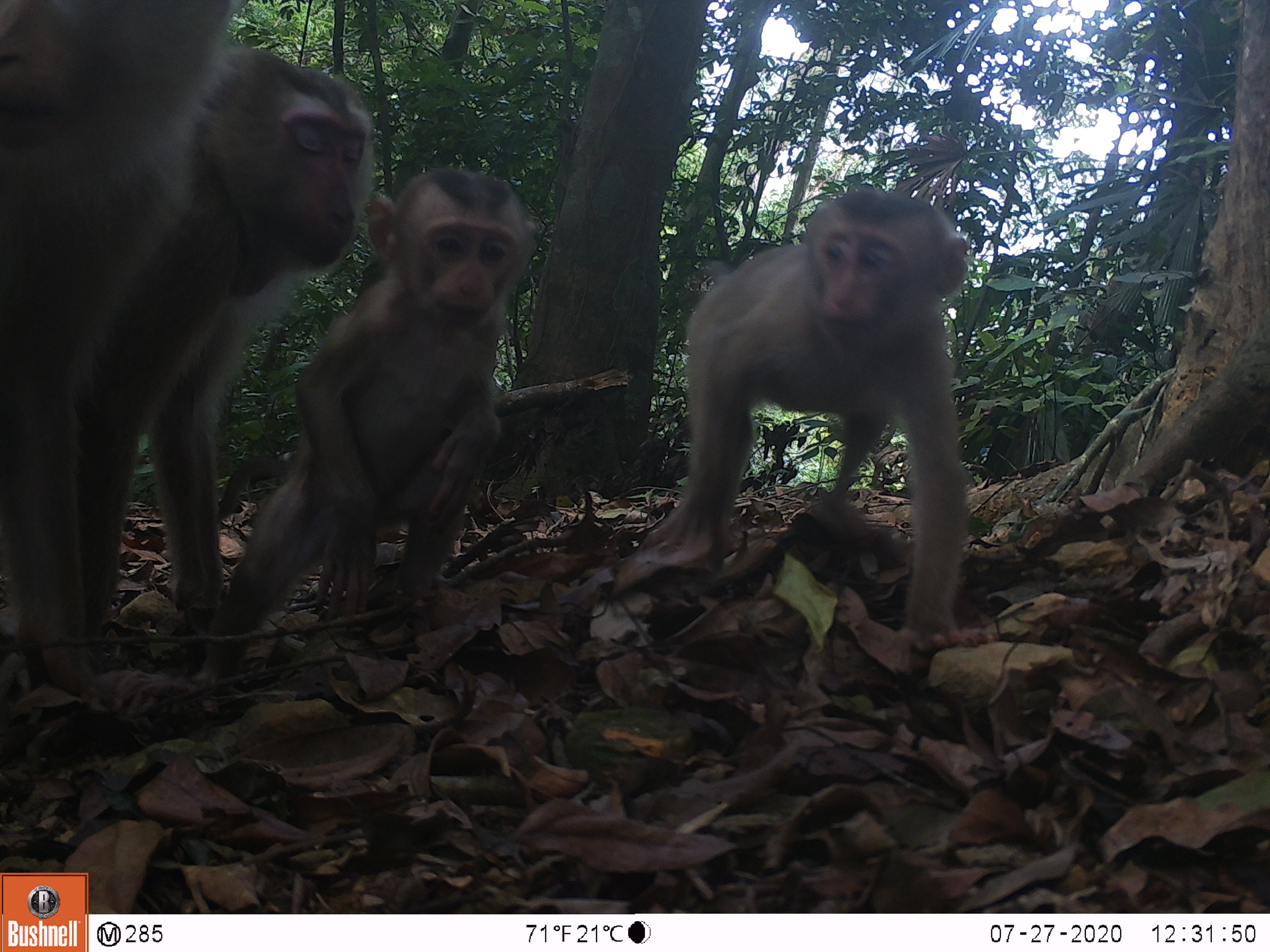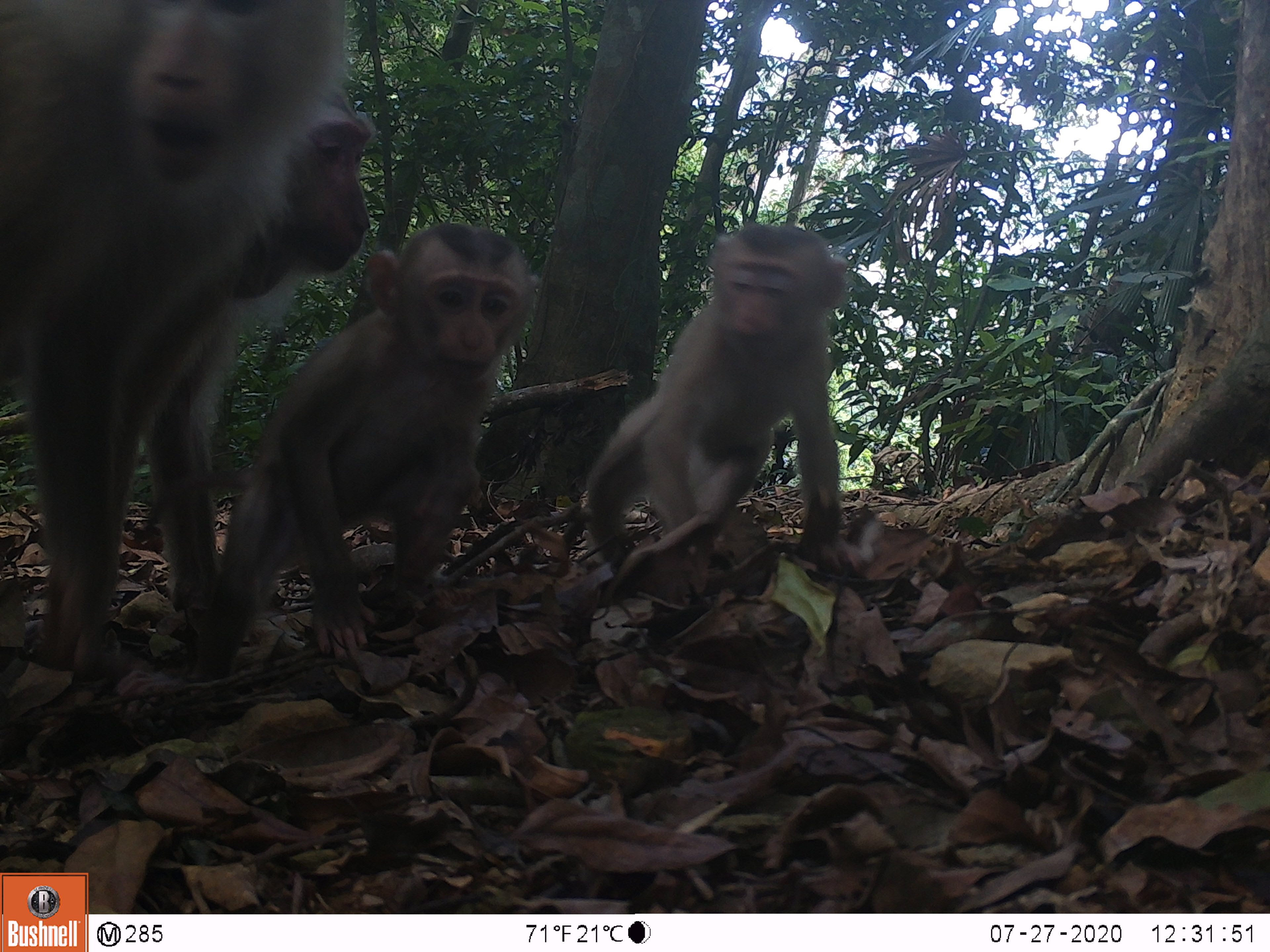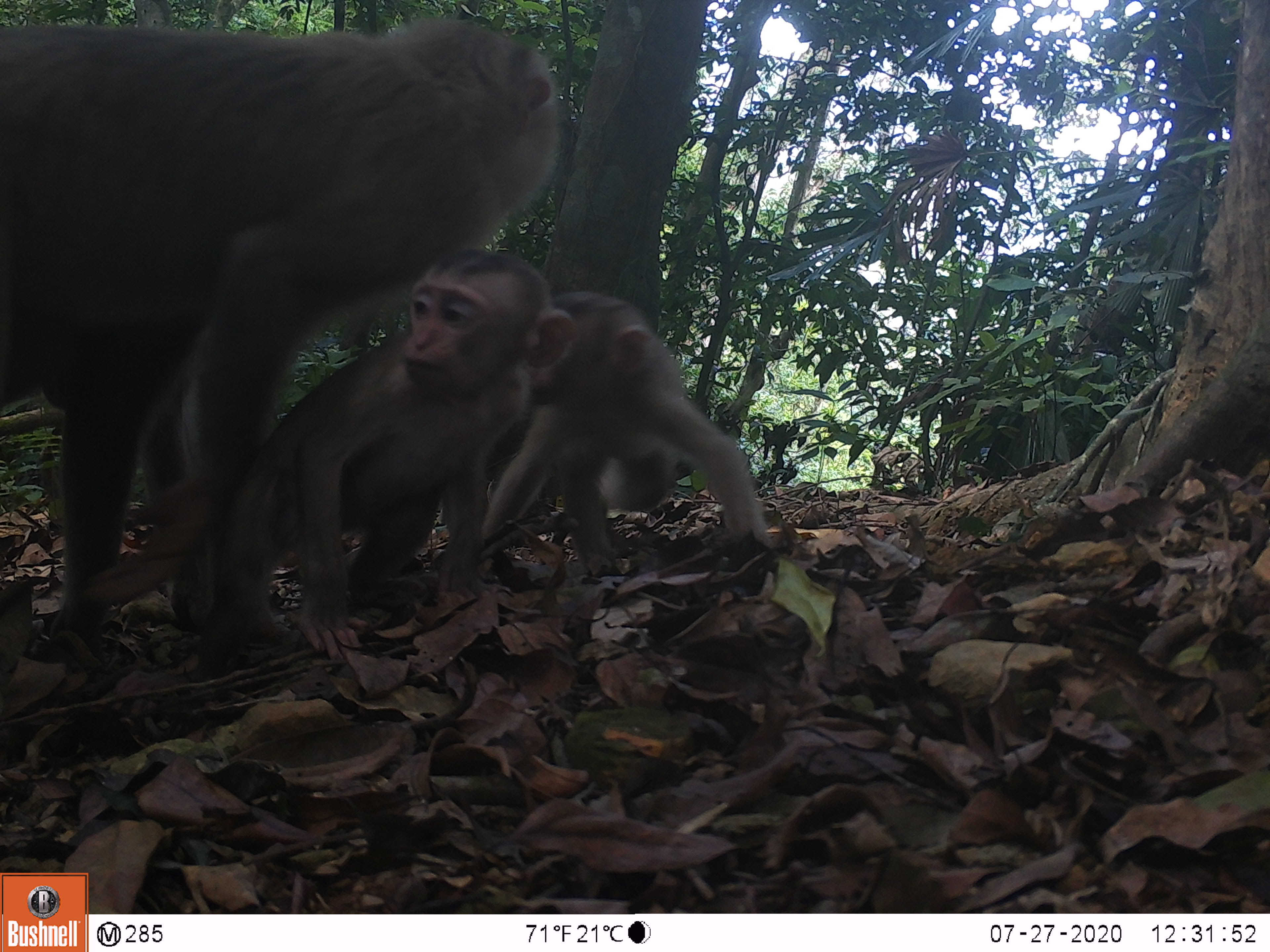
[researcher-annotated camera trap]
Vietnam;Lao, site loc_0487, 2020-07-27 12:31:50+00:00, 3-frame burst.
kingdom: Animalia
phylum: Chordata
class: Mammalia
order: Primates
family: Cercopithecidae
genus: Macaca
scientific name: Macaca nemestrina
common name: pig-tailed macaque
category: pig tailed macaque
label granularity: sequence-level